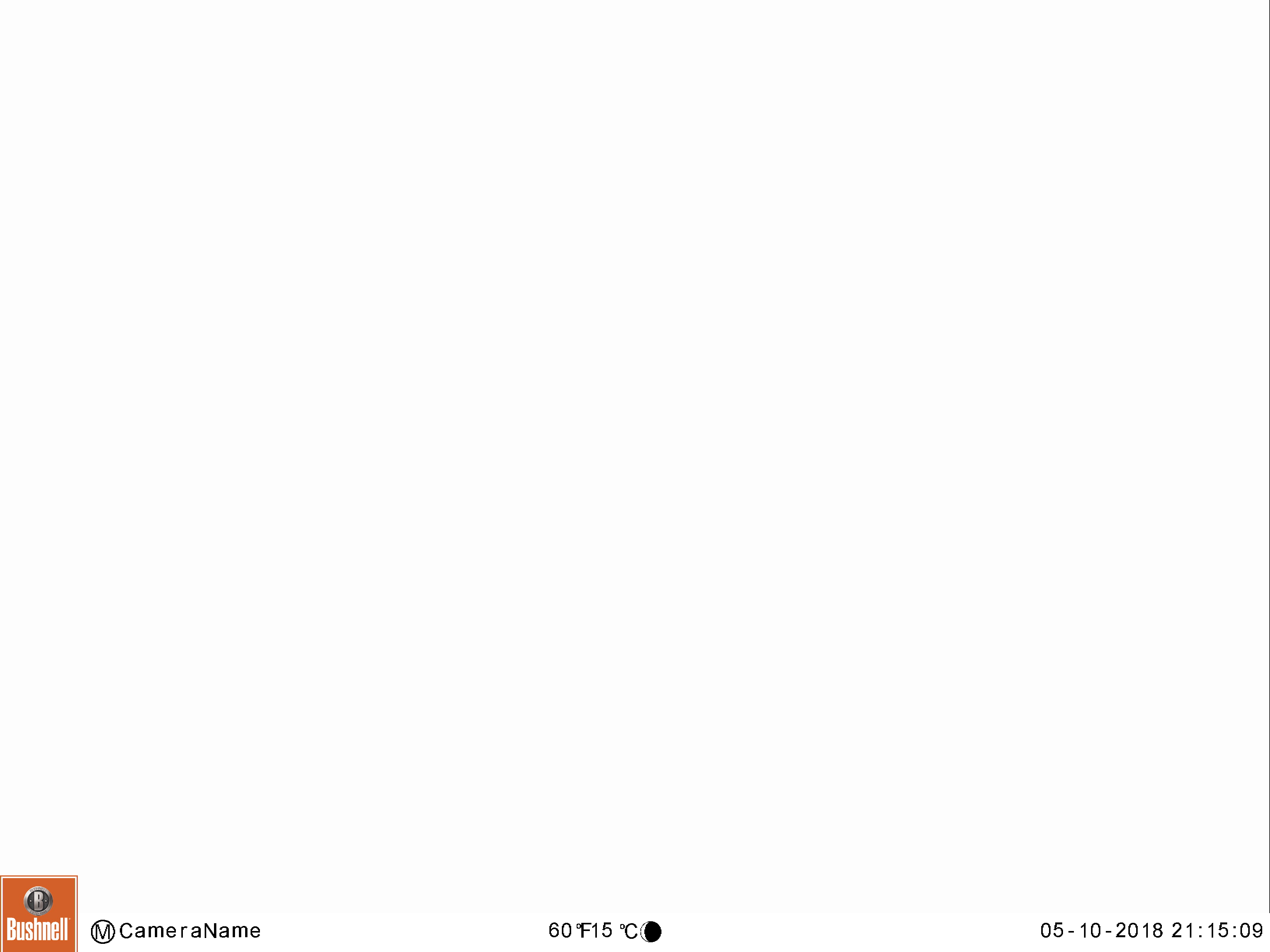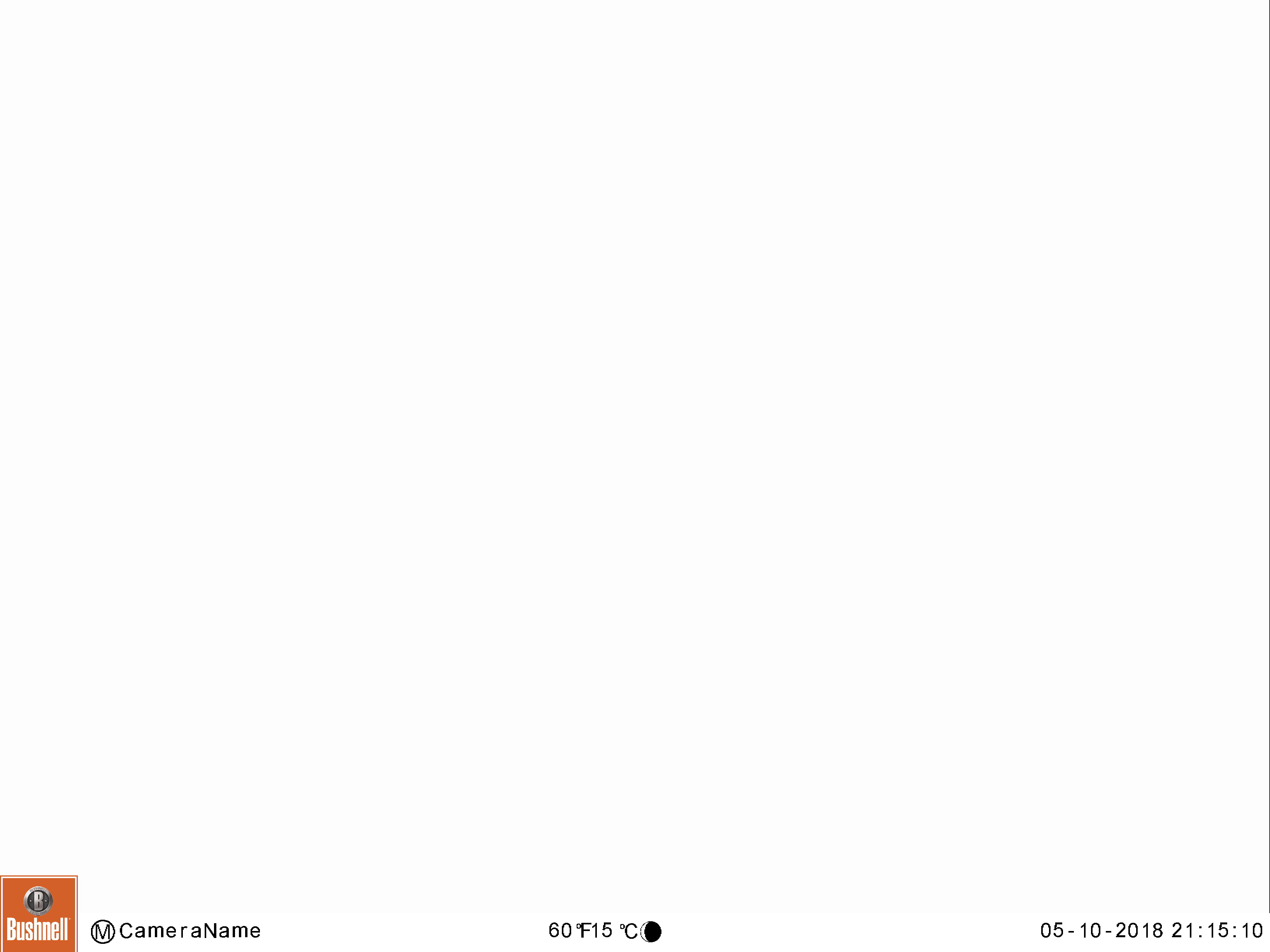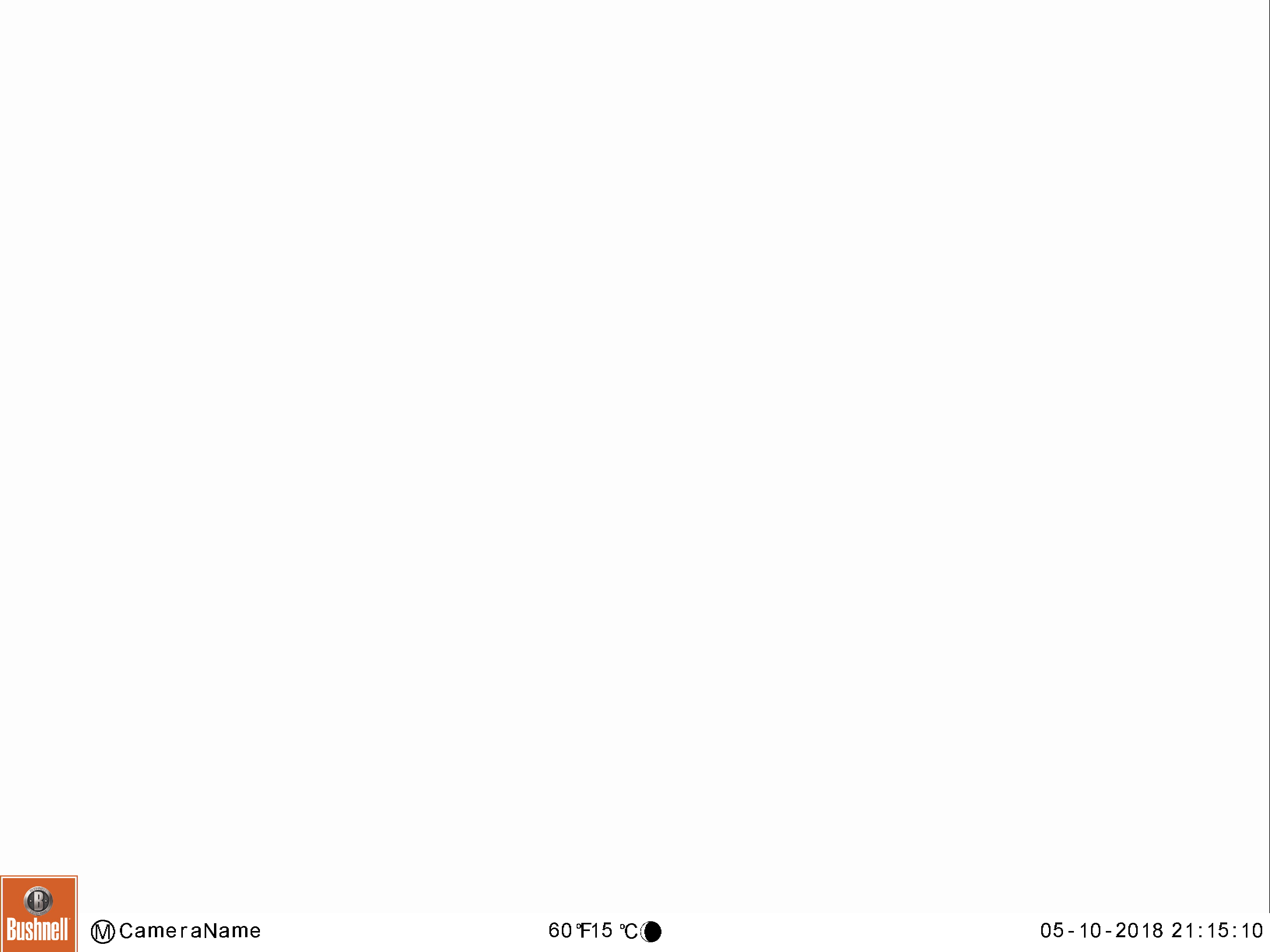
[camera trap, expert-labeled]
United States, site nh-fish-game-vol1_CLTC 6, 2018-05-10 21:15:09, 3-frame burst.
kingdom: Animalia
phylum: Chordata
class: Mammalia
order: Artiodactyla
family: Cervidae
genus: Alces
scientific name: Alces alces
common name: moose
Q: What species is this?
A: Moose (Alces alces).